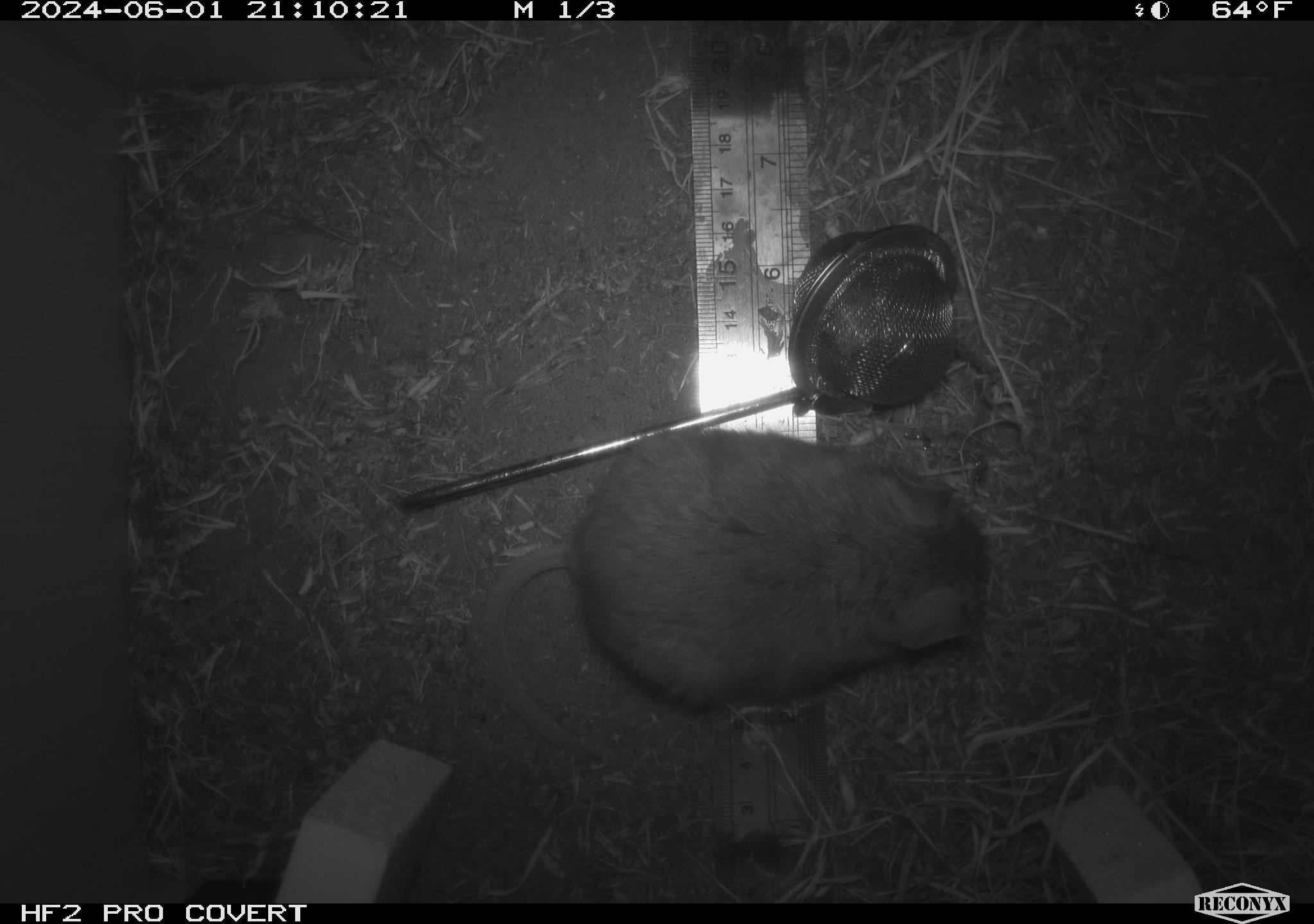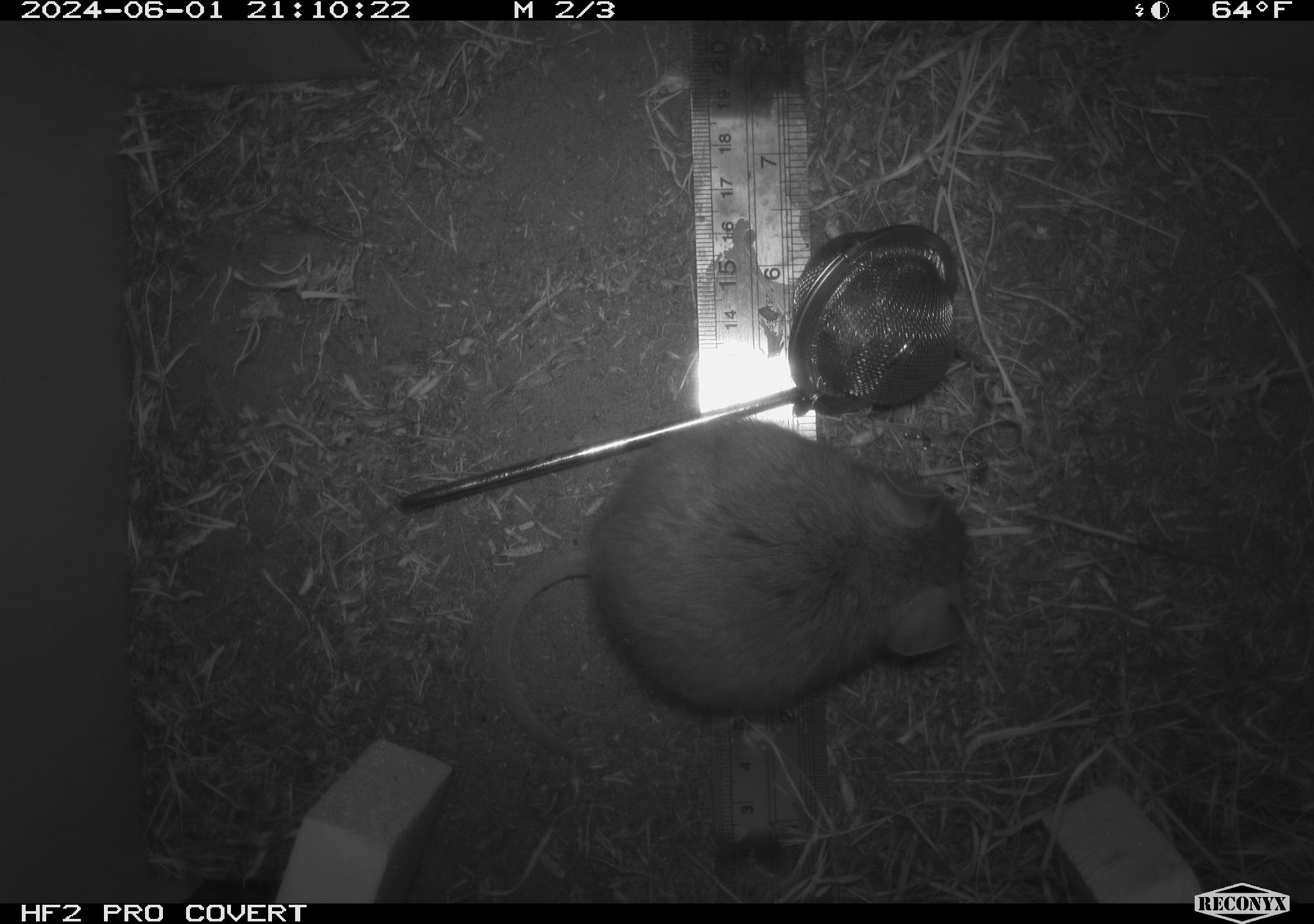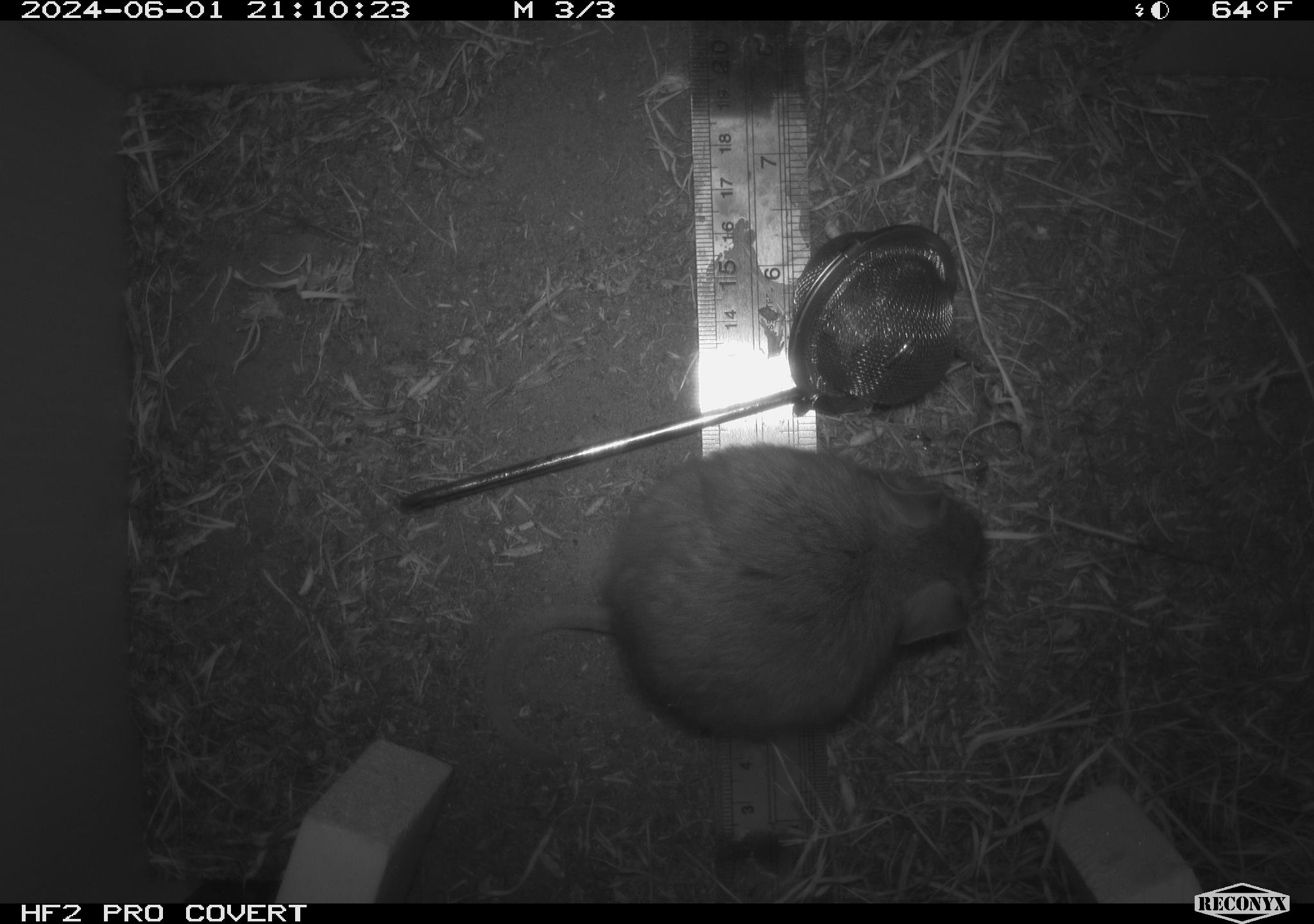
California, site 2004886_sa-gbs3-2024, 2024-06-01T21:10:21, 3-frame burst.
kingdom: Animalia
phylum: Chordata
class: Mammalia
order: Rodentia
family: Cricetidae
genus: Neotoma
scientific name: Neotoma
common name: pack rat or woodrat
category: neotoma species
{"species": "neotoma species (pack rat or woodrat) (Neotoma)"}